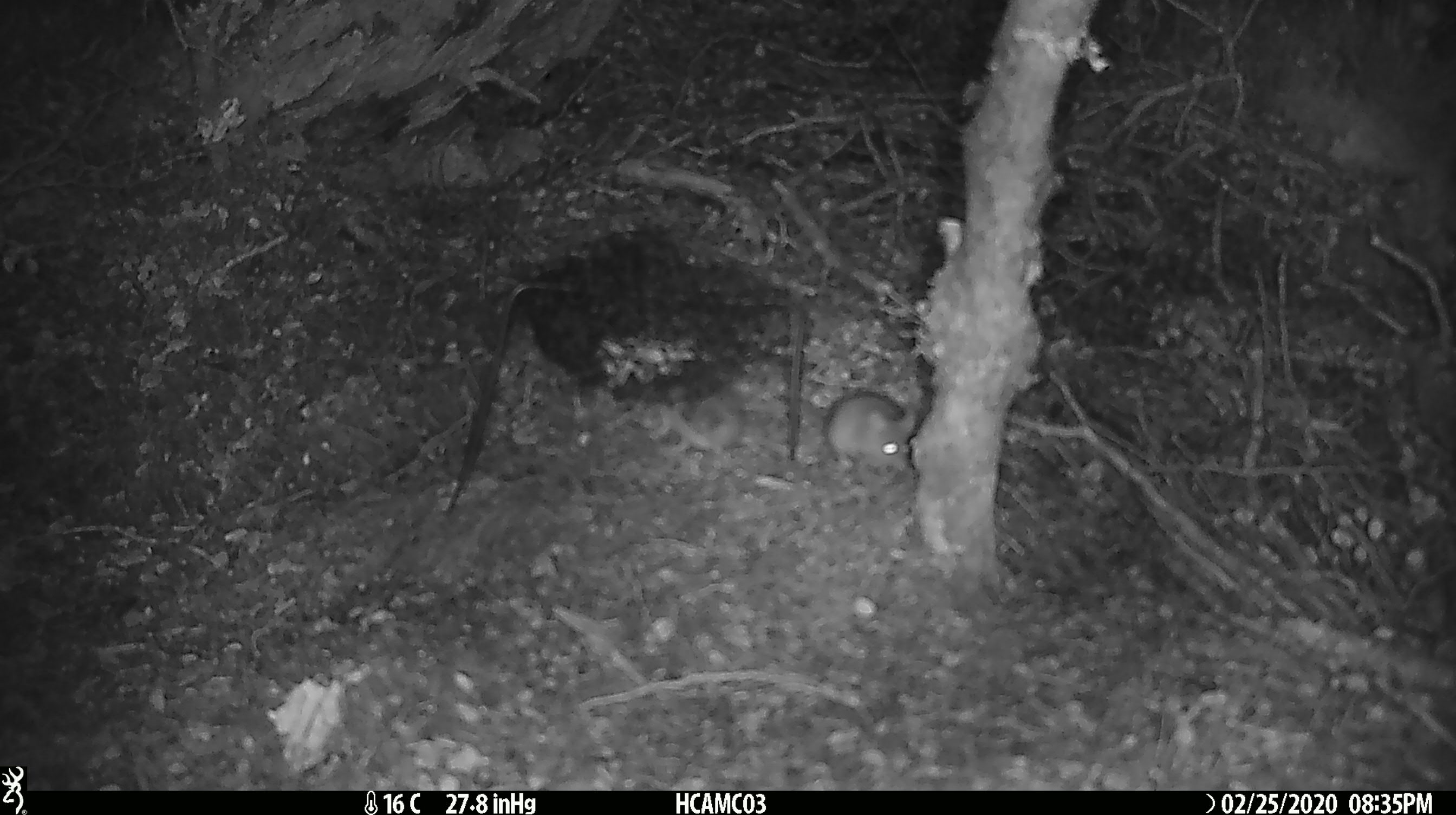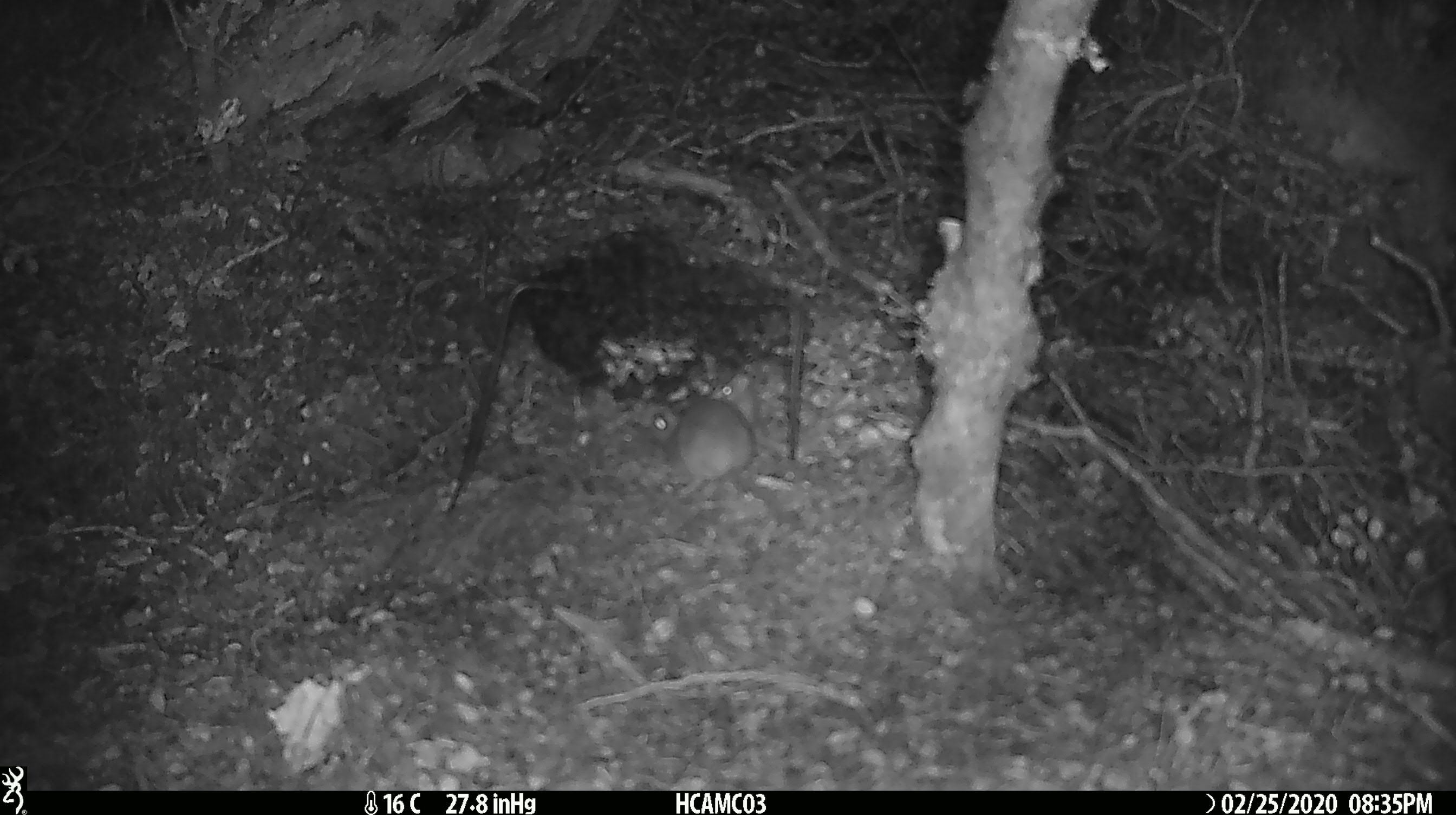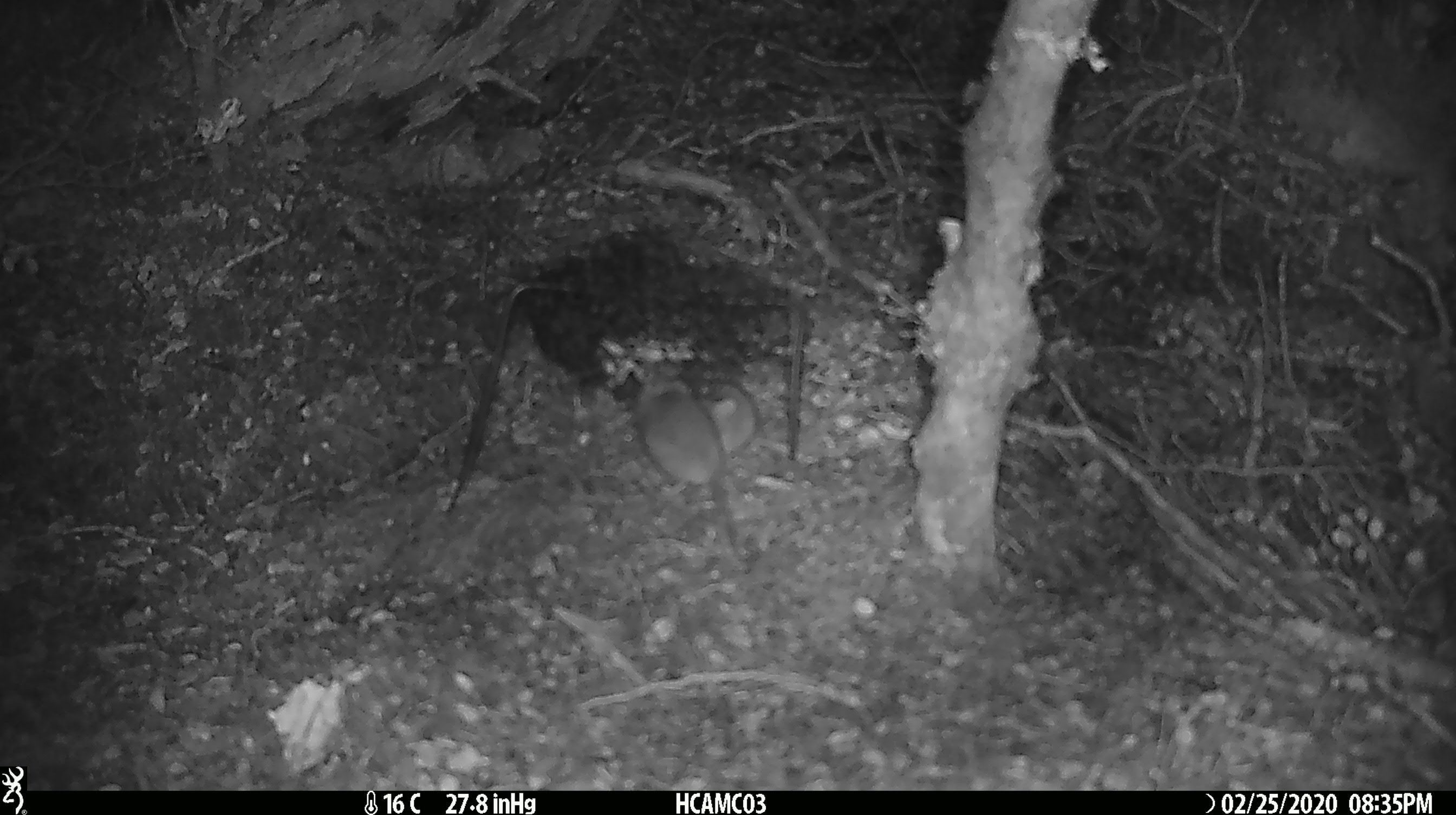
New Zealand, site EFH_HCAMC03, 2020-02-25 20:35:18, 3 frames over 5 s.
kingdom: Animalia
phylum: Chordata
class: Mammalia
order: Rodentia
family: Muridae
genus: Mus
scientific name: Mus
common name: mouse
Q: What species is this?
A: Mouse (Mus).